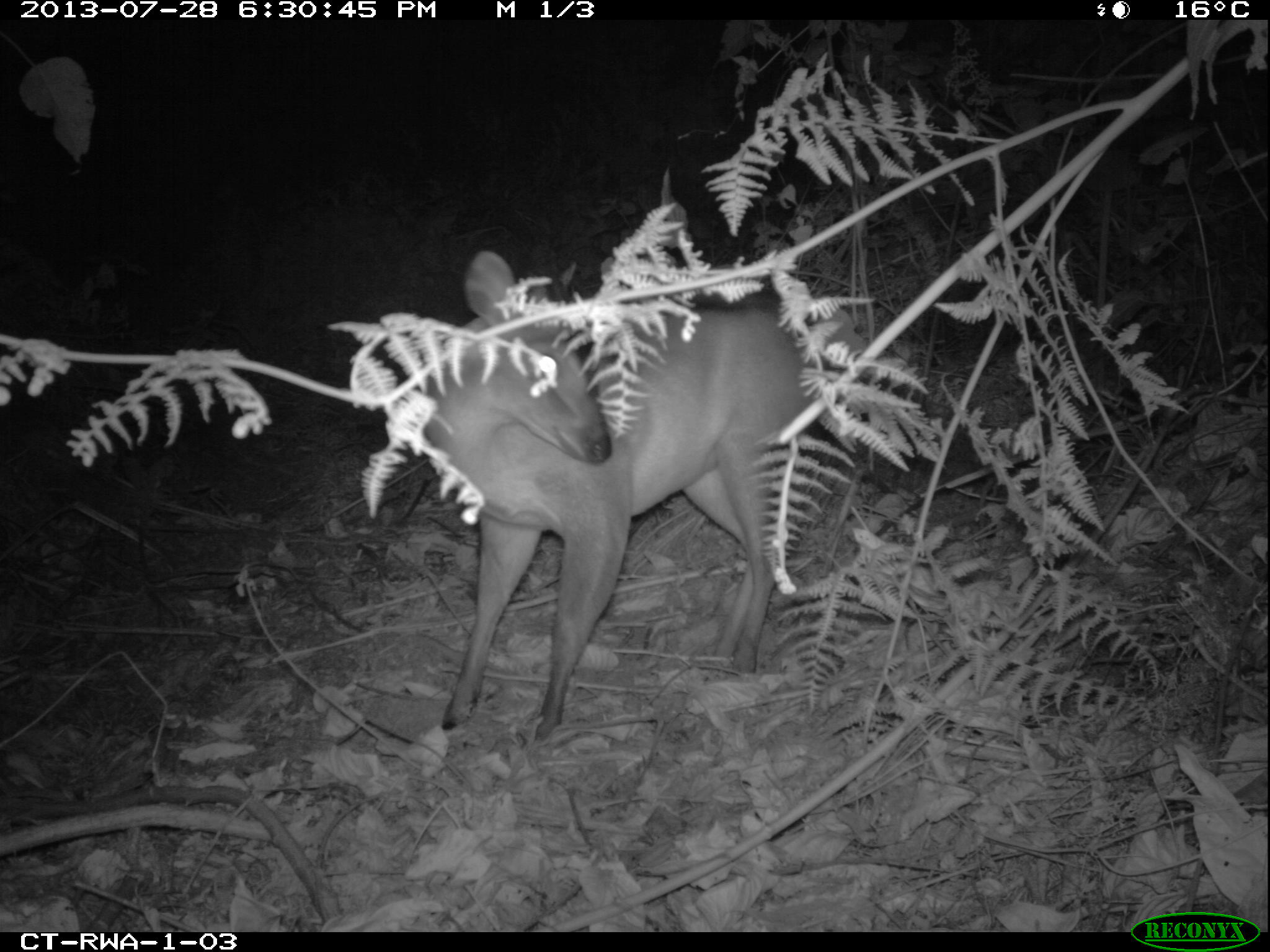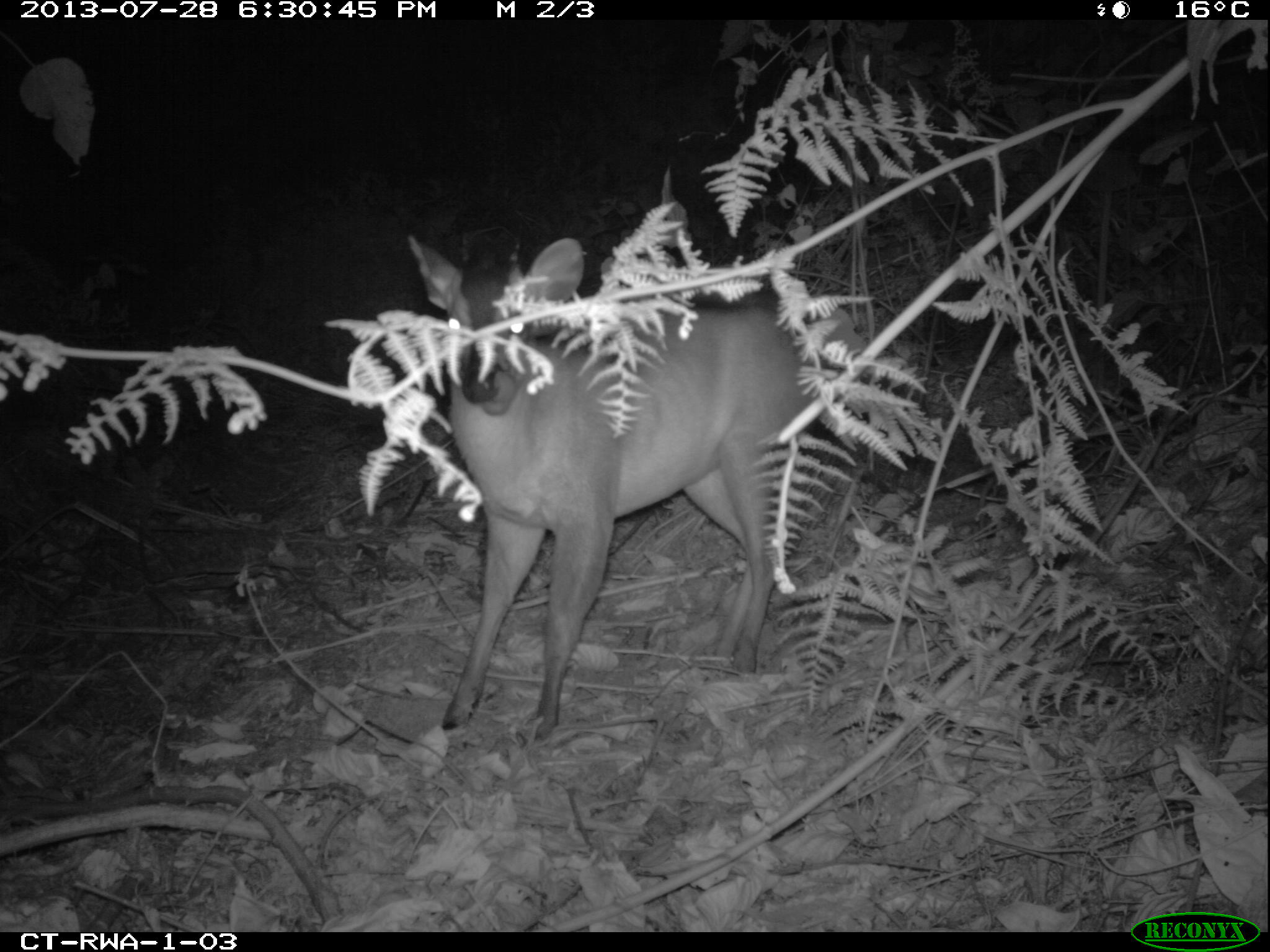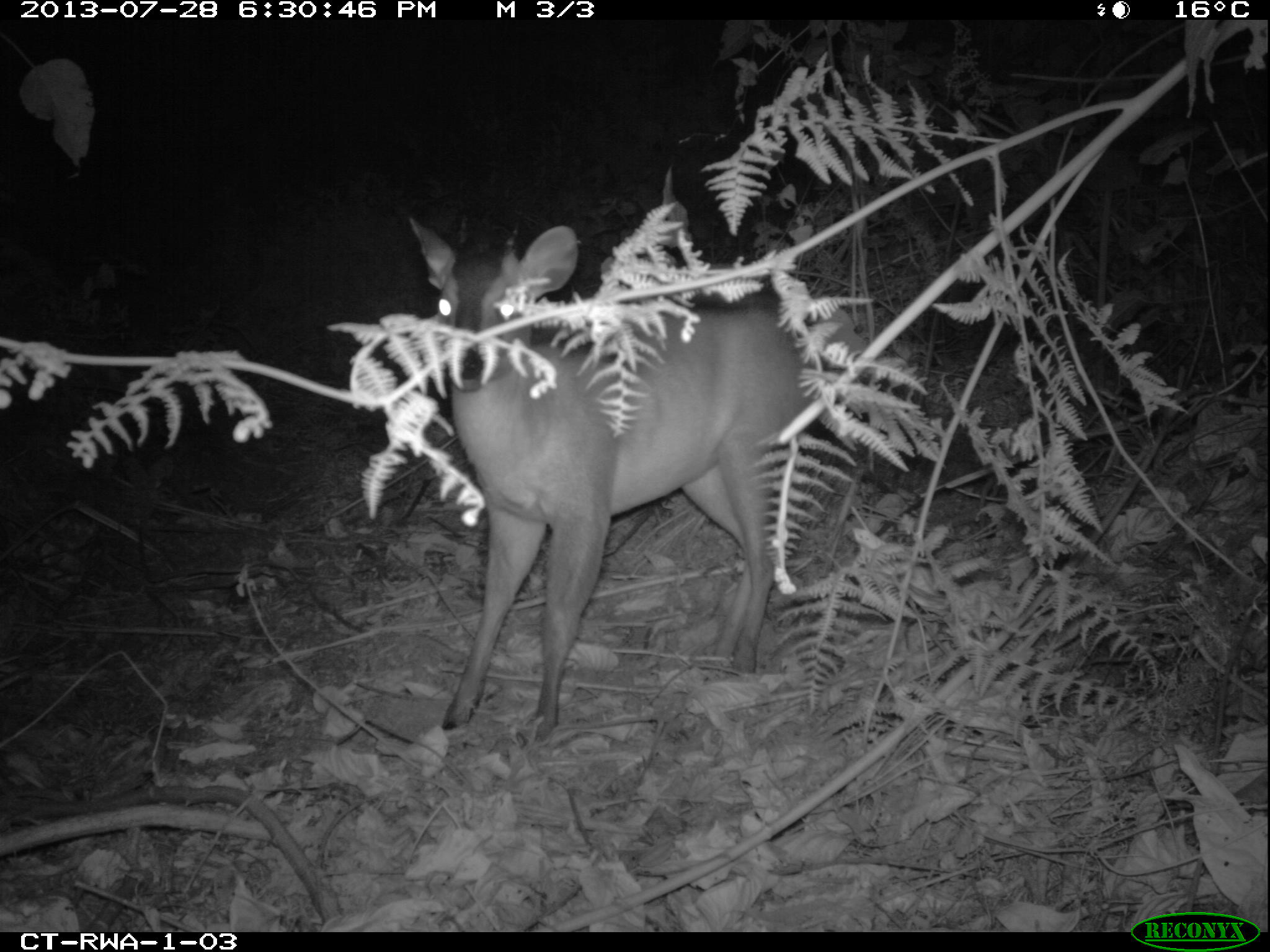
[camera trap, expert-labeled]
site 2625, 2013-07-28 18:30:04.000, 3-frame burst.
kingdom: Animalia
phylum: Chordata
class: Mammalia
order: Artiodactyla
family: Bovidae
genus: Cephalophus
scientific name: Cephalophus nigrifrons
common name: black-fronted duiker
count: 2